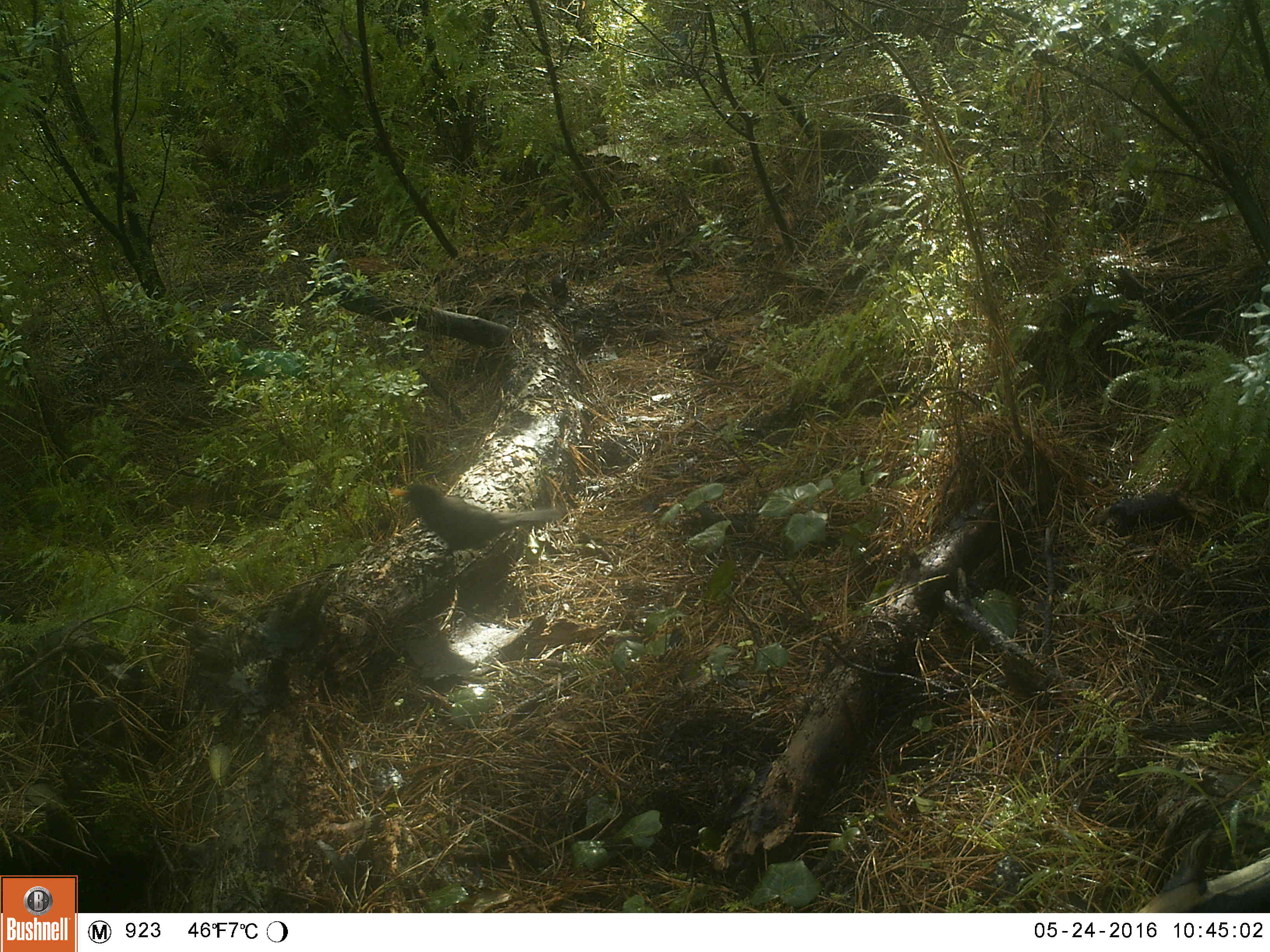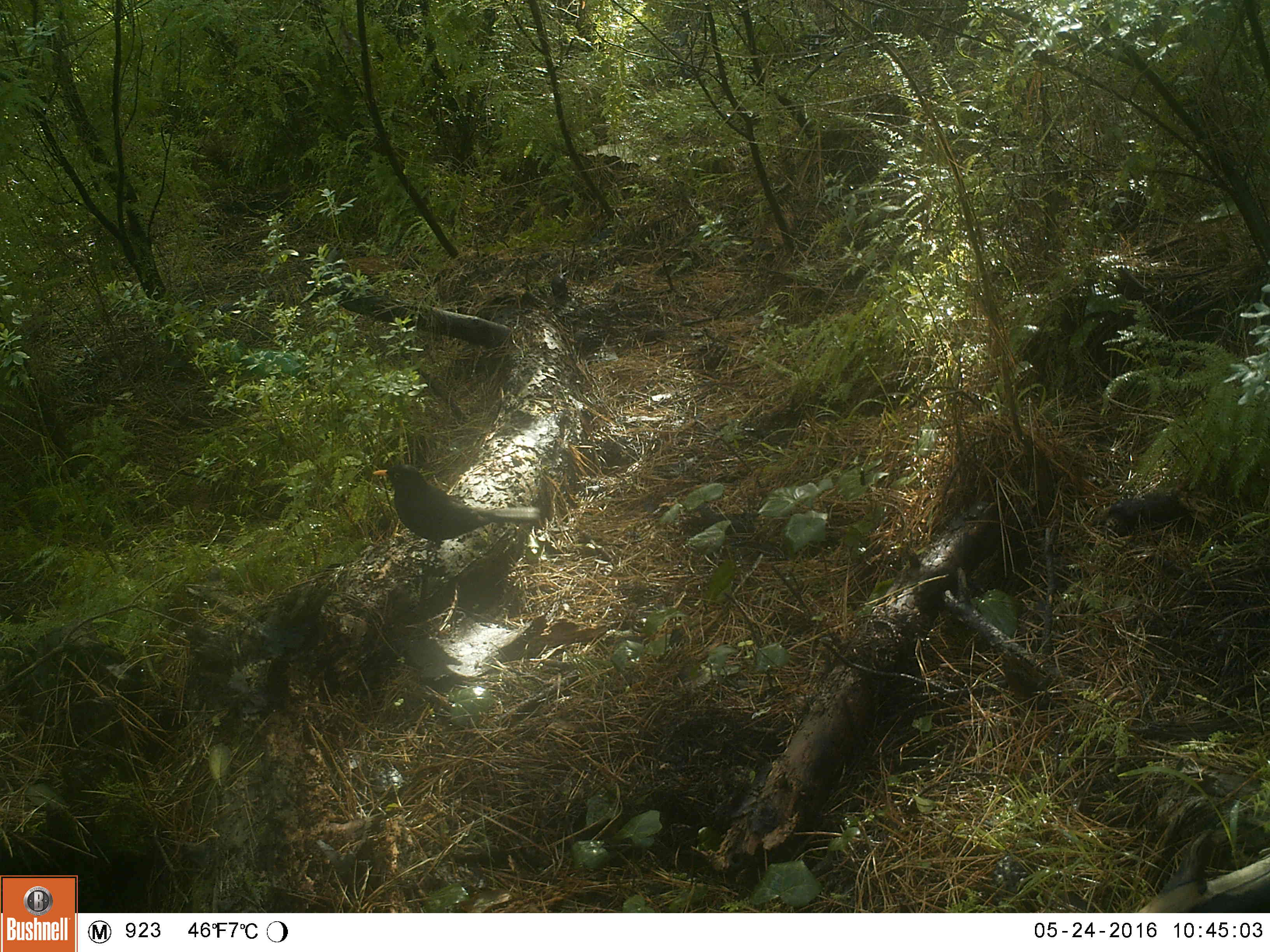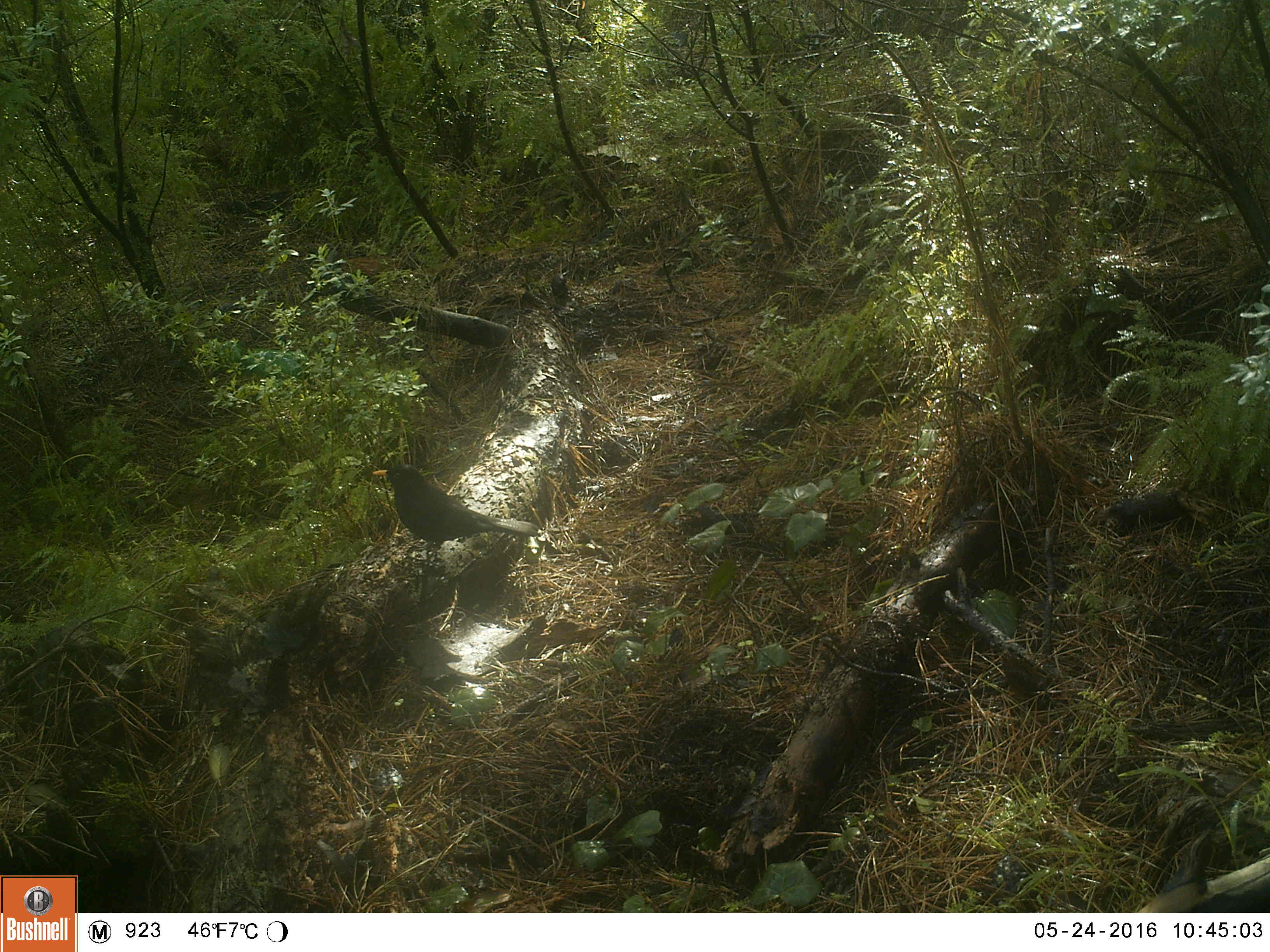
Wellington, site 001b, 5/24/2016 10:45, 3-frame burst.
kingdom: Animalia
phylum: Chordata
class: Aves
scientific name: Aves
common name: bird